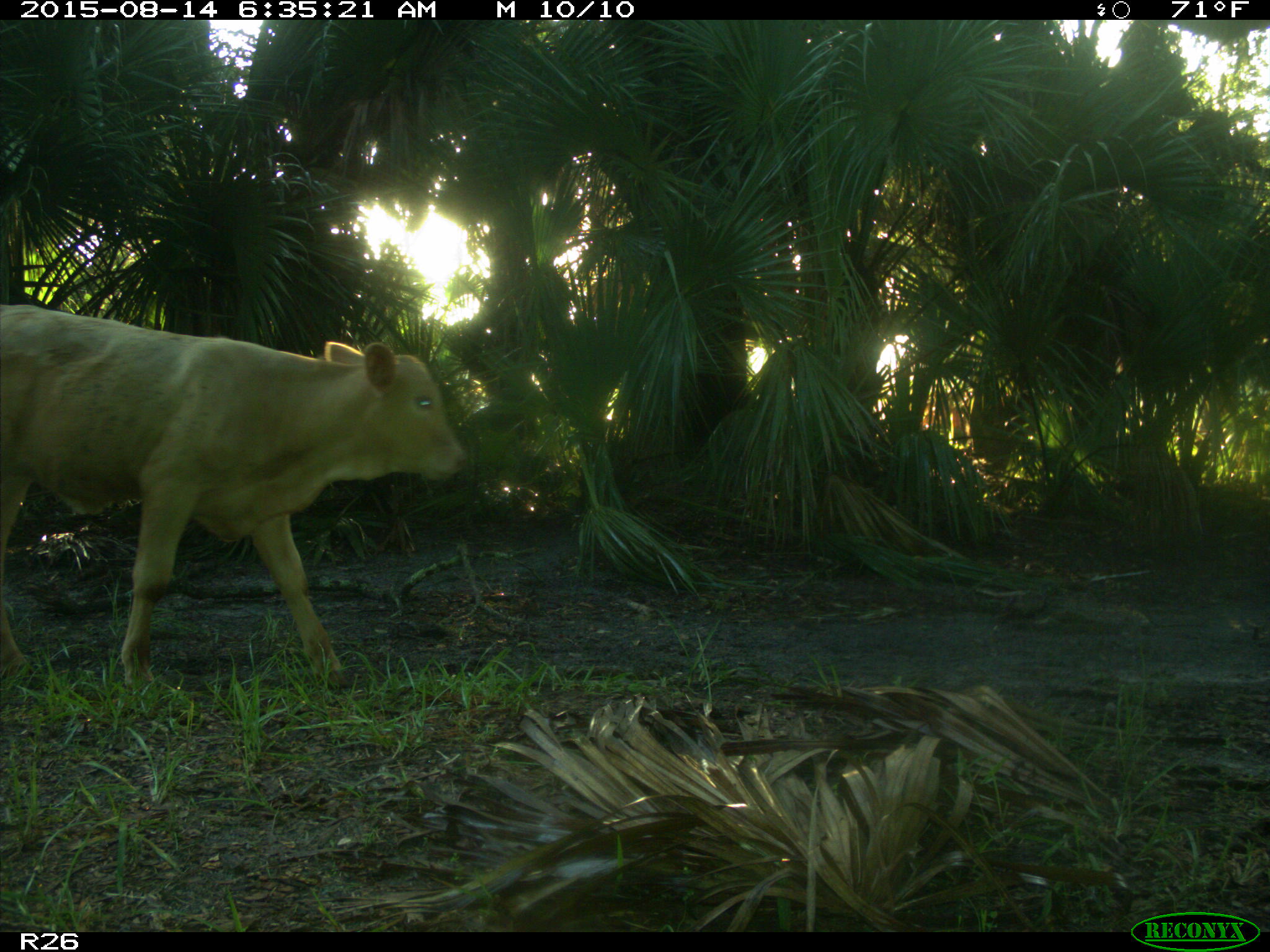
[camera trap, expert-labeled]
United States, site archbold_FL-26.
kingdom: Animalia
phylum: Chordata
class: Mammalia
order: Artiodactyla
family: Bovidae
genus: Bos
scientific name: Bos taurus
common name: domestic cow